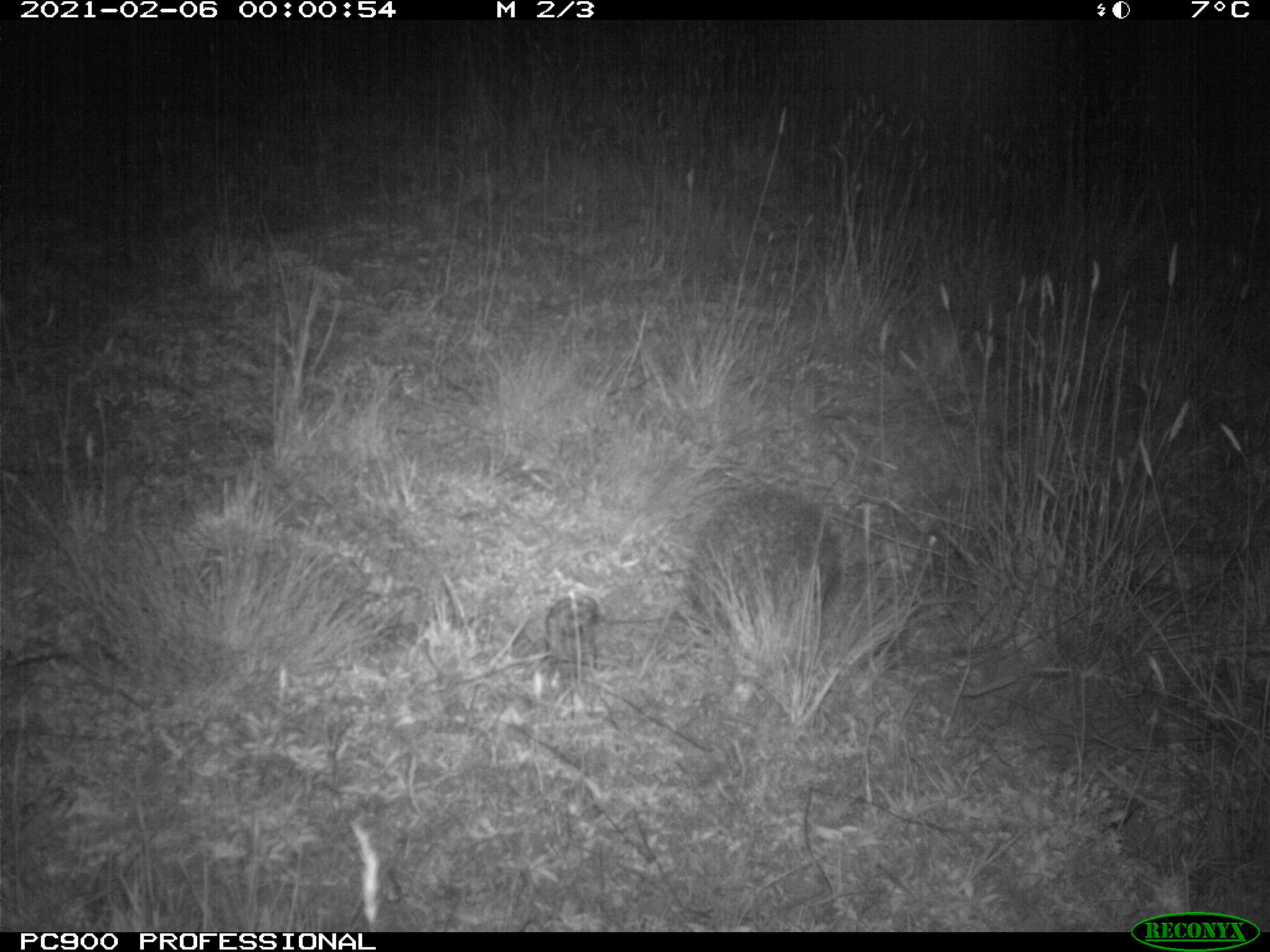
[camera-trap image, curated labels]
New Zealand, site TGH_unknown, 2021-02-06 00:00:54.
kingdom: Animalia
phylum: Chordata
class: Mammalia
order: Eulipotyphla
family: Erinaceidae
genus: Erinaceus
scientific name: Erinaceus europaeus europaeus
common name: european hedgehog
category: hedgehog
Hedgehog (european hedgehog) (Erinaceus europaeus europaeus).